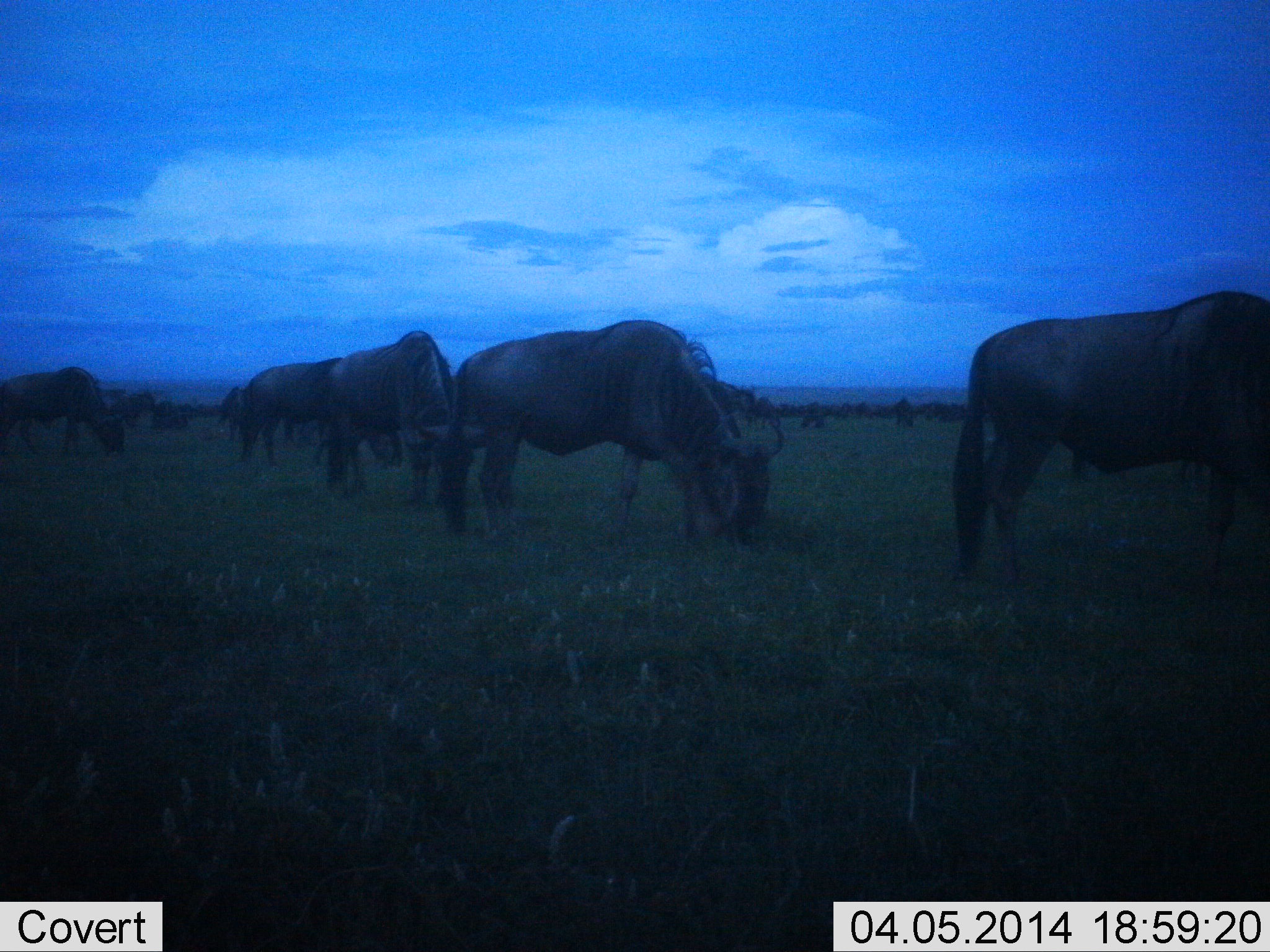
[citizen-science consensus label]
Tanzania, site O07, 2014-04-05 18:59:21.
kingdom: Animalia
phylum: Chordata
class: Mammalia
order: Artiodactyla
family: Bovidae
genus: Connochaetes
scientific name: Connochaetes taurinus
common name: blue wildebeest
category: wildebeest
Wildebeest (blue wildebeest) (Connochaetes taurinus), count 11-50. Behavior (volunteer vote fractions): standing 30%, resting 0%, moving 10%, interacting 0%. Young present (vote fraction): 0%. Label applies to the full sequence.